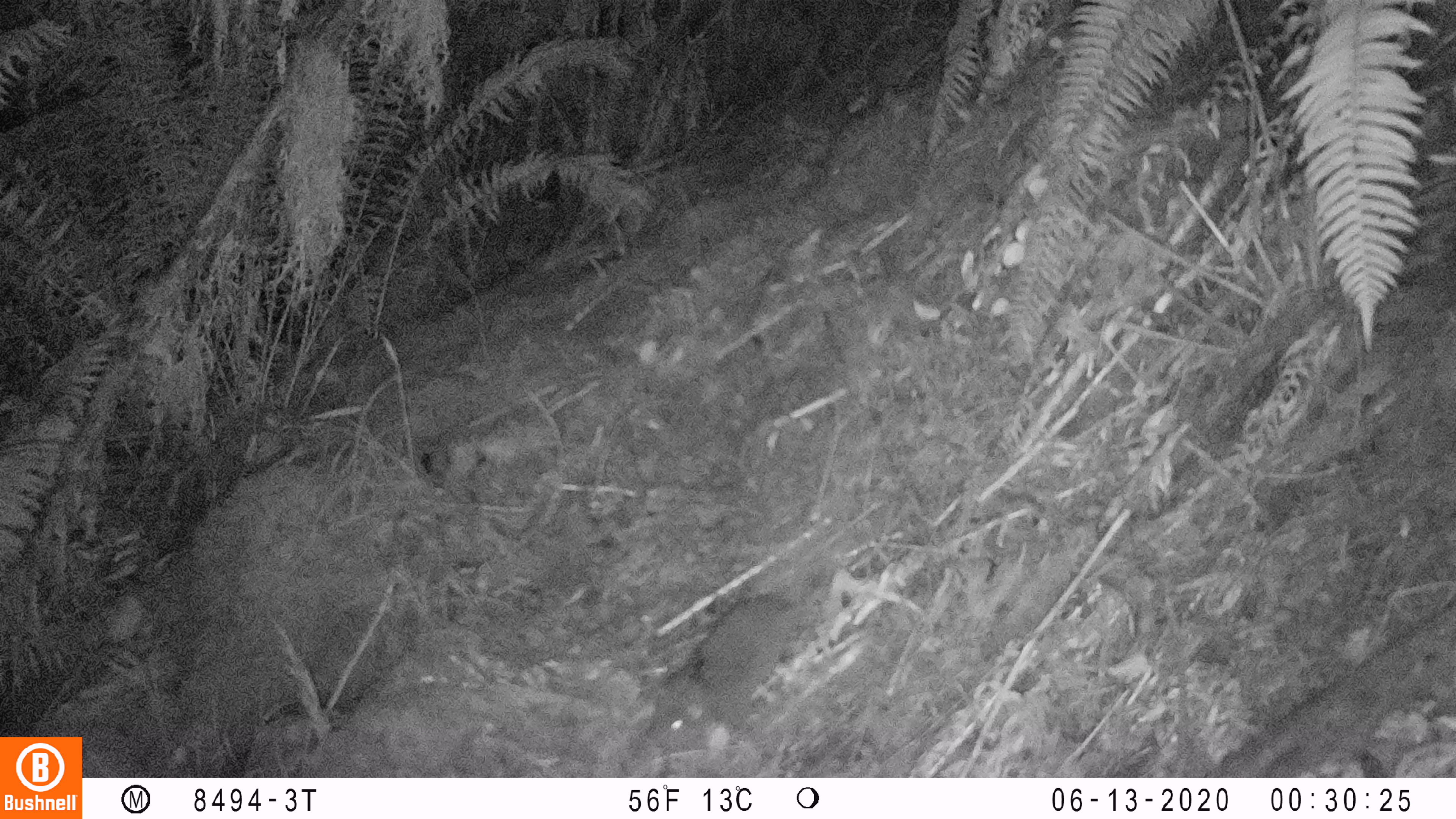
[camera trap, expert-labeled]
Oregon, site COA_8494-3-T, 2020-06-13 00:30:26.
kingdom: Animalia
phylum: Chordata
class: Mammalia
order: Rodentia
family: Aplodontiidae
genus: Aplodontia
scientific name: Aplodontia rufa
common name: mountain beaver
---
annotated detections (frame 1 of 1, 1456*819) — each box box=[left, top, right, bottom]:
mountain beaver: box=[632, 579, 808, 761]